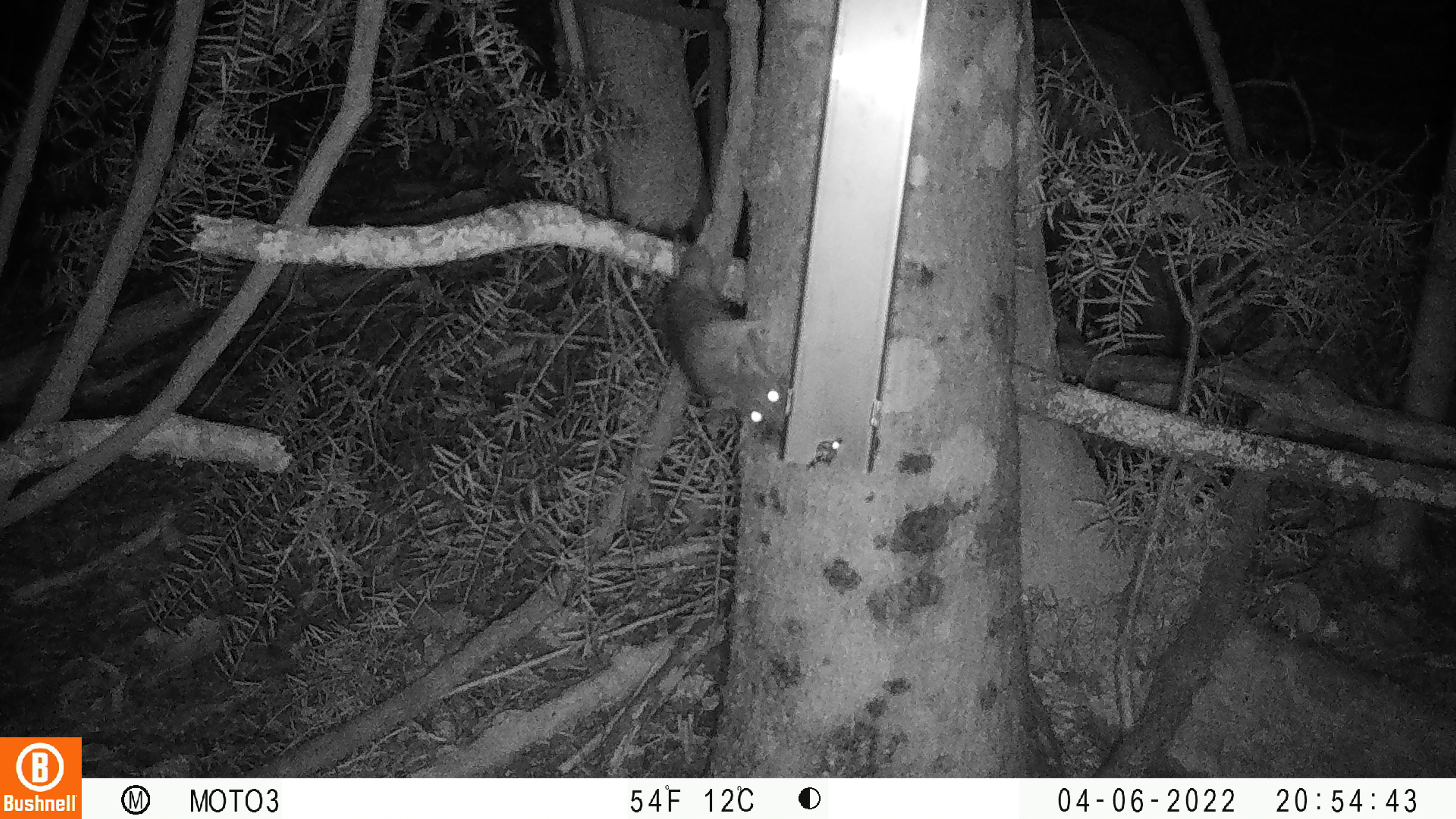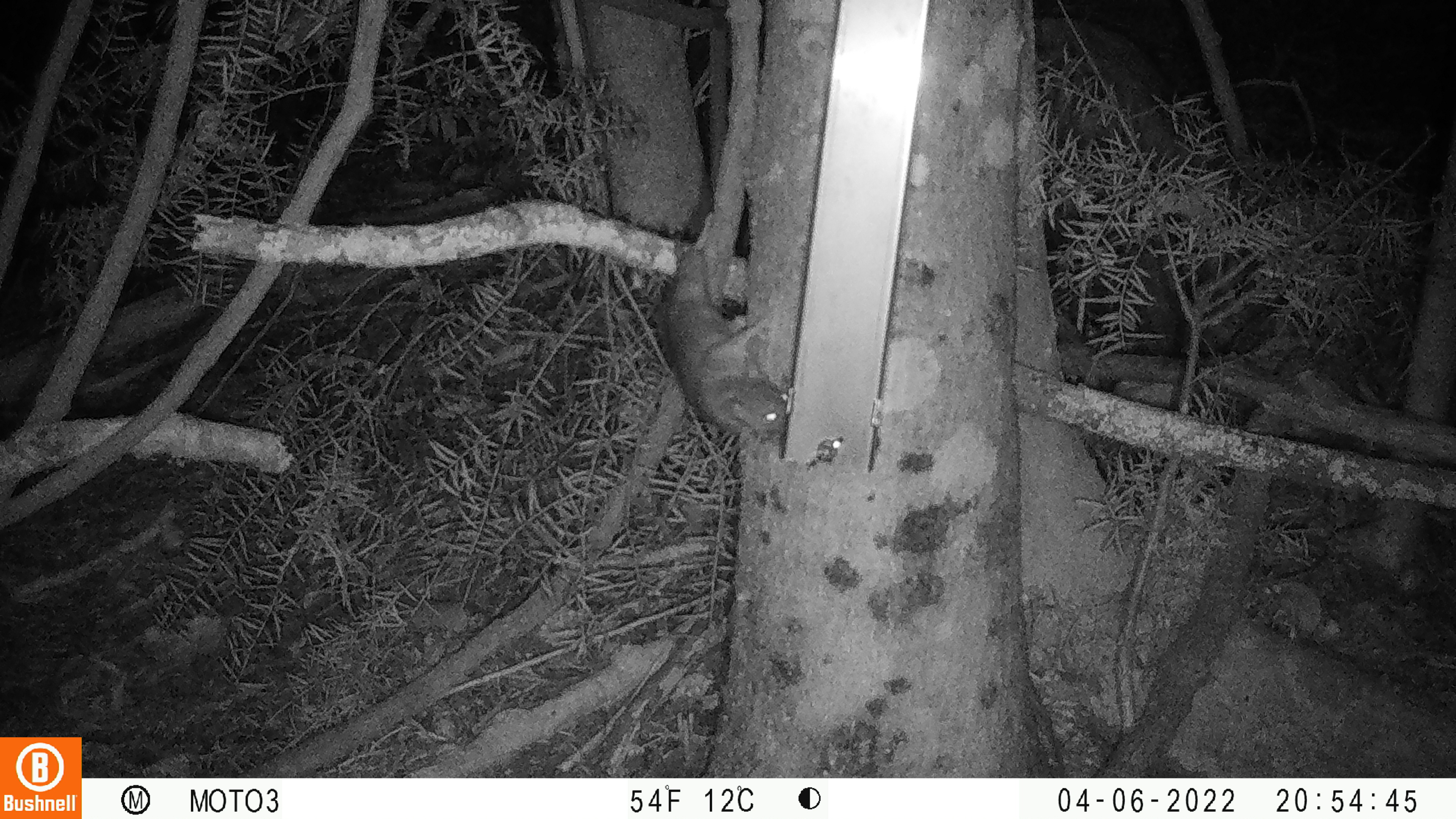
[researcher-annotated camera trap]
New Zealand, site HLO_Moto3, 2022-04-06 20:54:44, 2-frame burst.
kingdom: Animalia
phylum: Chordata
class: Mammalia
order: Rodentia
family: Muridae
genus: Rattus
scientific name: Rattus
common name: rat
Rat (Rattus).